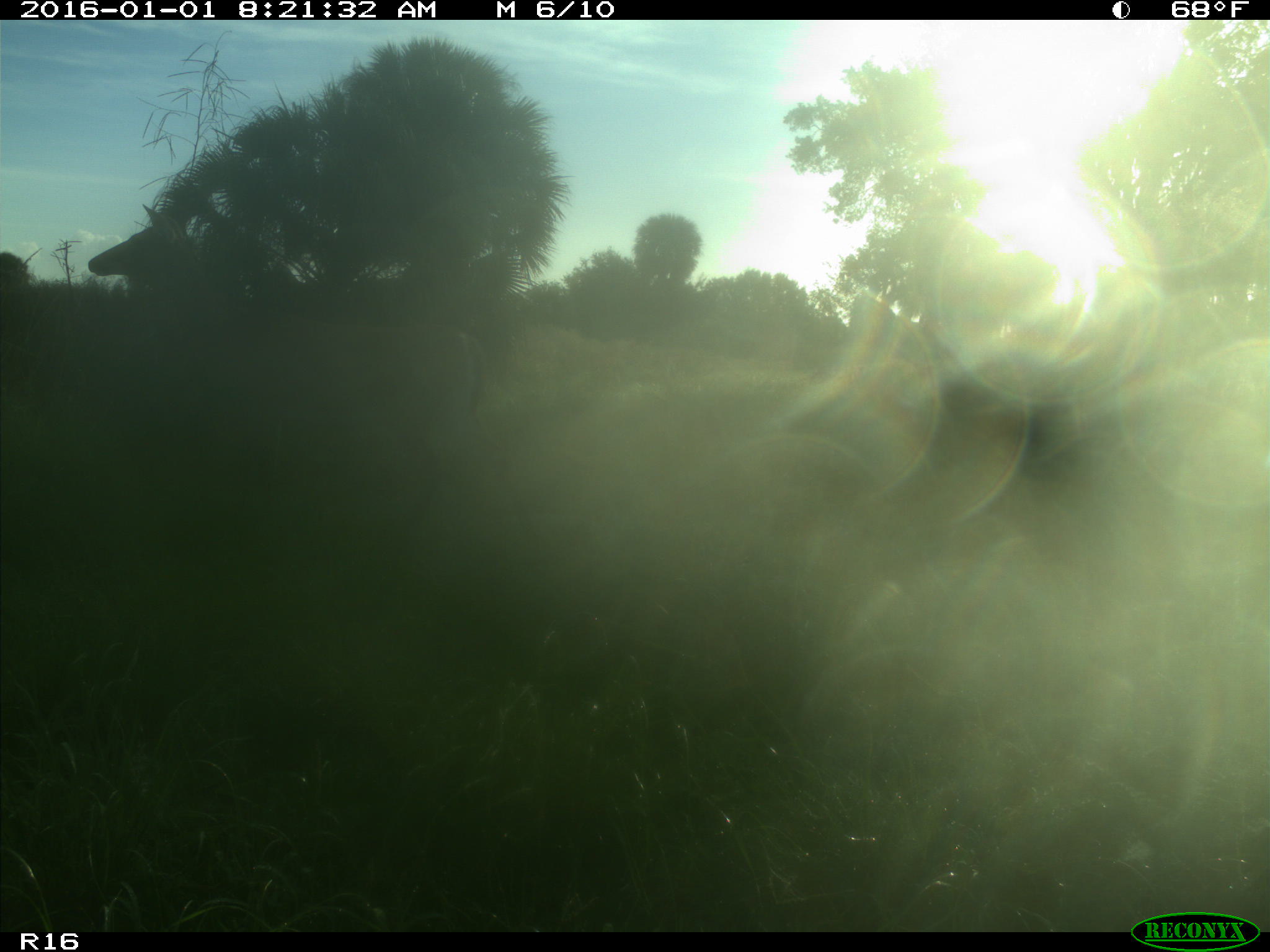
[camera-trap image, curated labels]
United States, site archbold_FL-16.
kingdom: Animalia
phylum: Chordata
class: Mammalia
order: Artiodactyla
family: Cervidae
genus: Odocoileus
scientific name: Odocoileus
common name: deer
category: unidentified deer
Unidentified deer (deer) (Odocoileus).